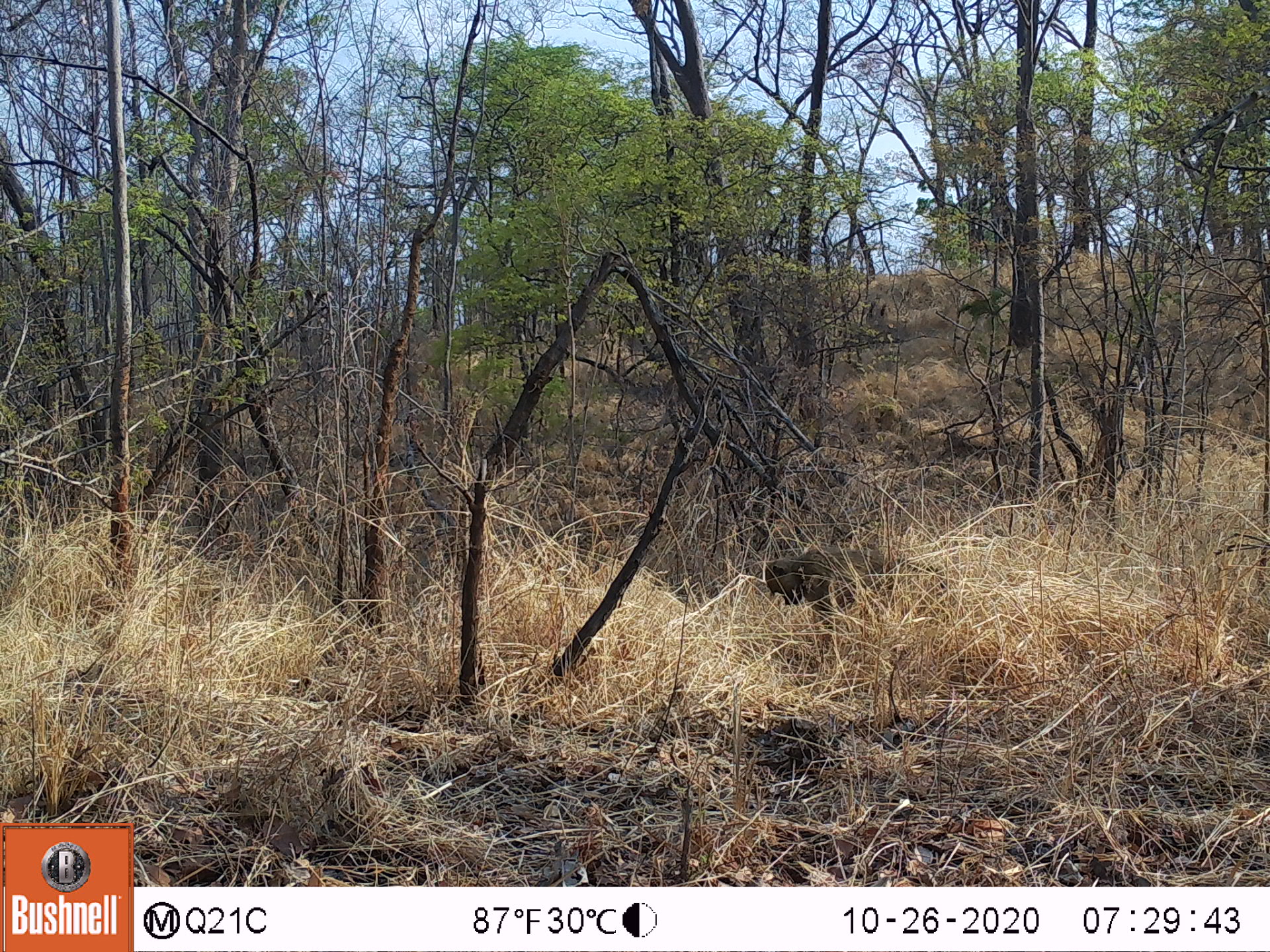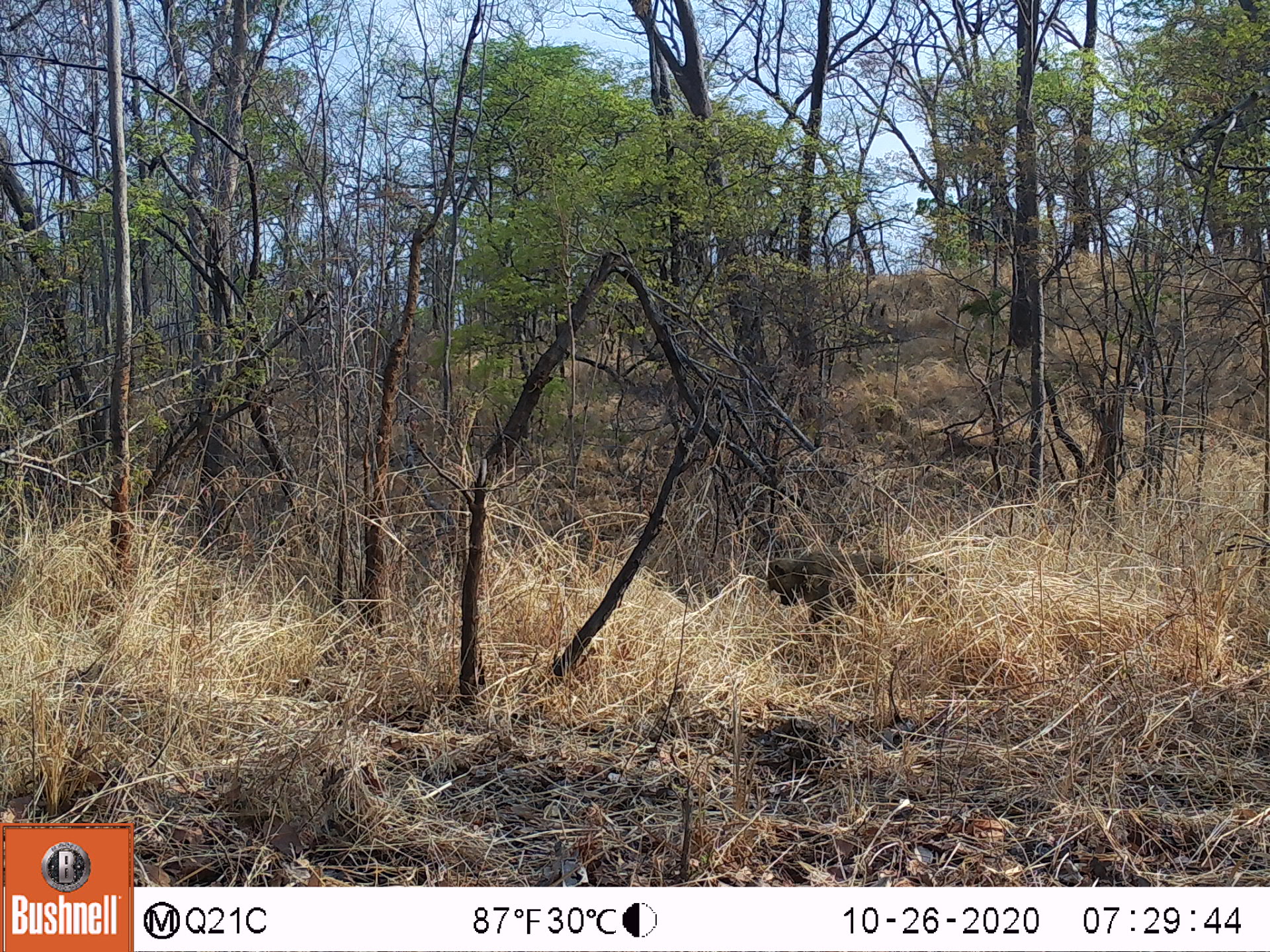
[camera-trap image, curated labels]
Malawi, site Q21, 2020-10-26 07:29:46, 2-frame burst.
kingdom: Animalia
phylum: Chordata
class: Mammalia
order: Primates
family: Cercopithecidae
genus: Papio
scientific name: Papio cynocephalus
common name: yellow baboon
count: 1